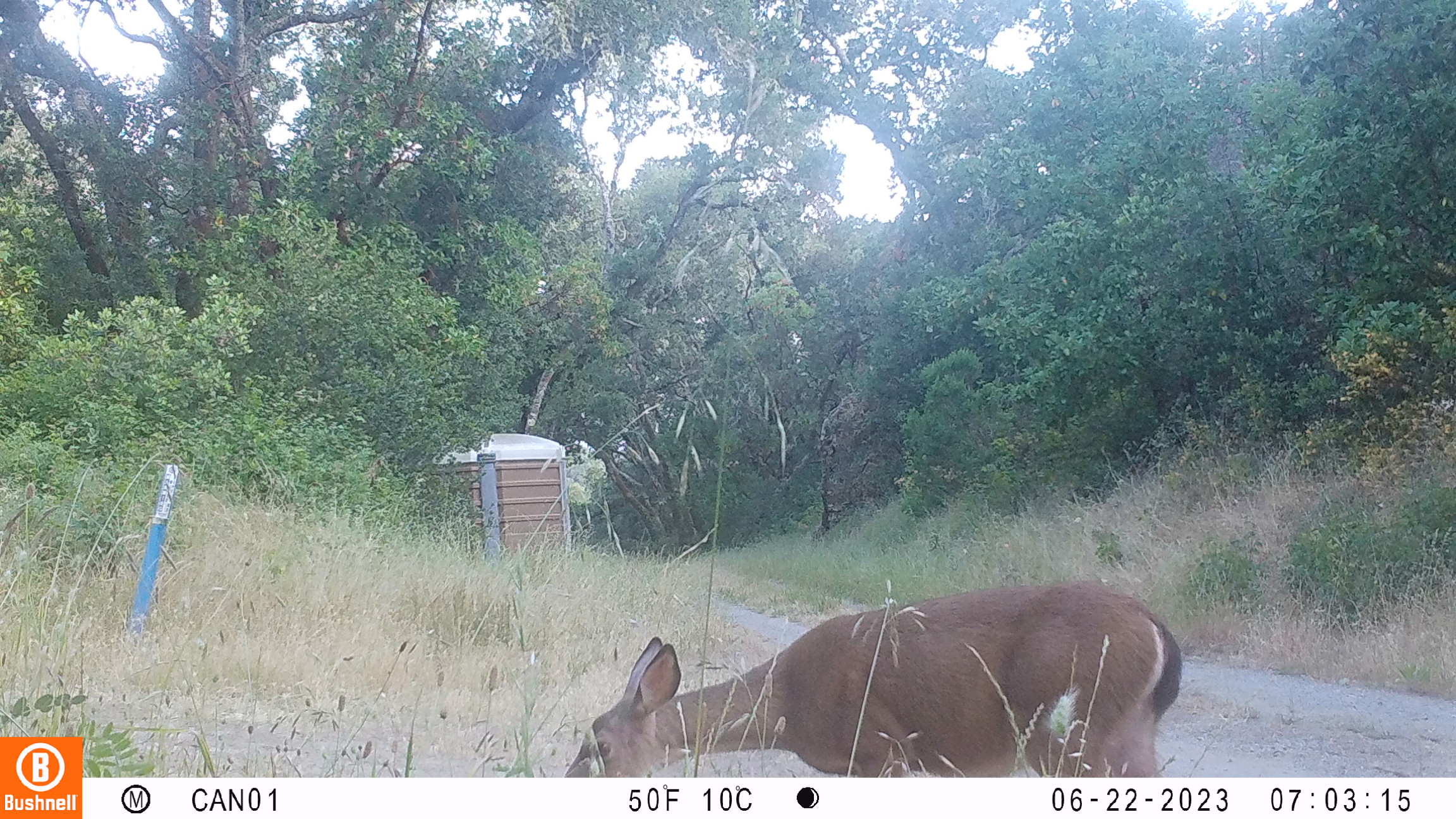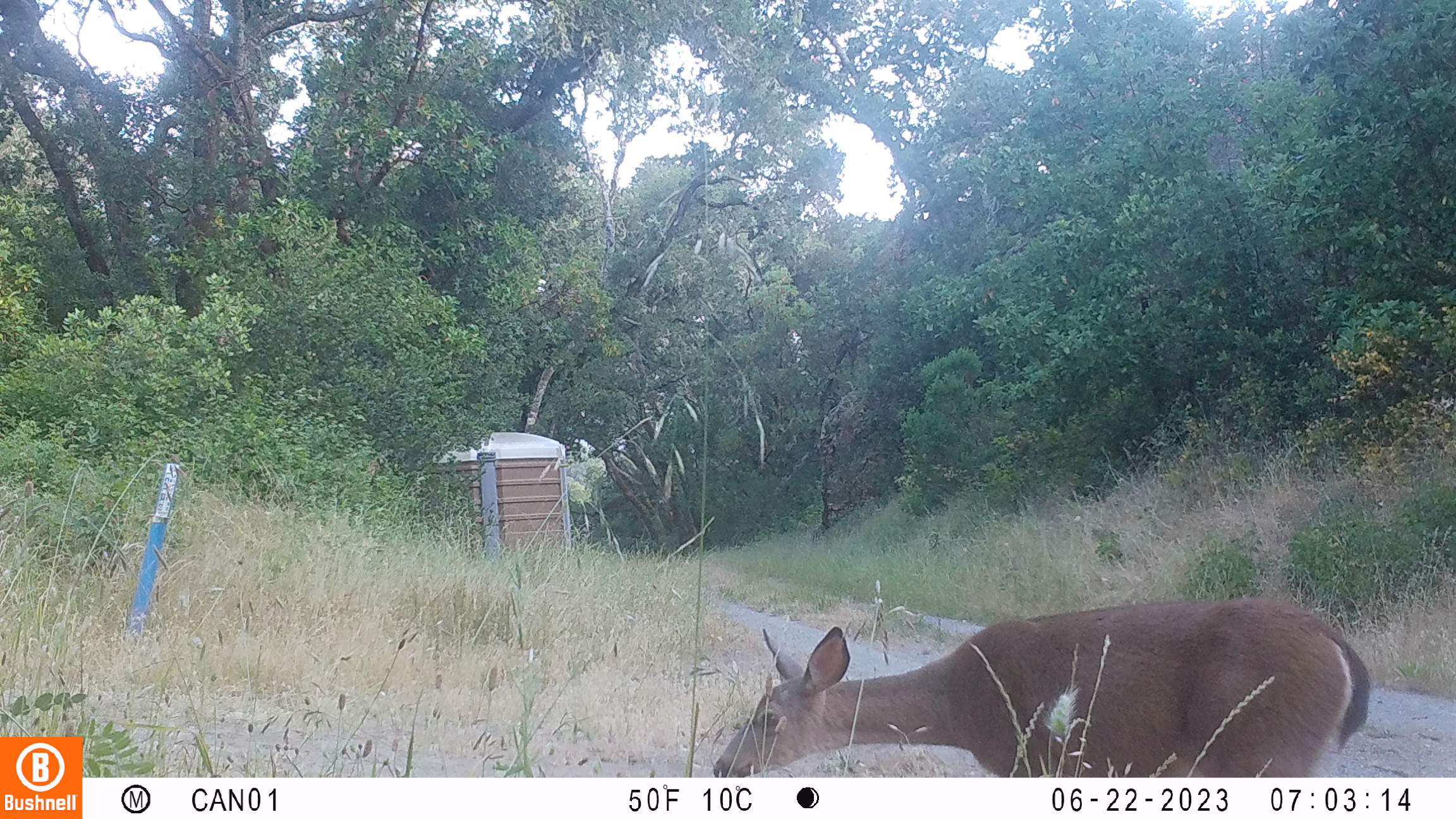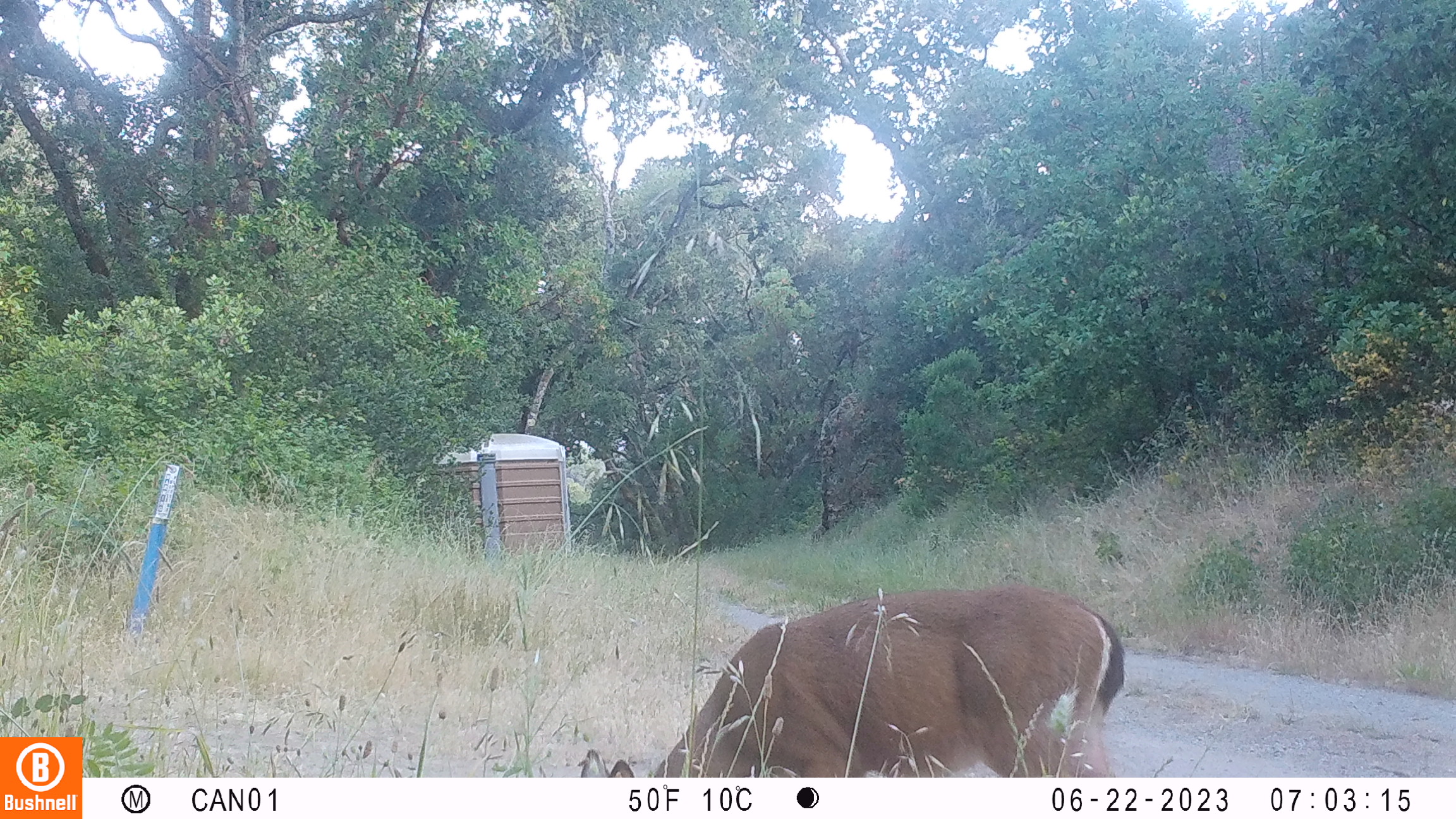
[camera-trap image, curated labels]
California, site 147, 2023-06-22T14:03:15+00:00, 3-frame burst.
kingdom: Animalia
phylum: Chordata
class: Mammalia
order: Artiodactyla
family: Cervidae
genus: Odocoileus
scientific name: Odocoileus hemionus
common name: mule deer